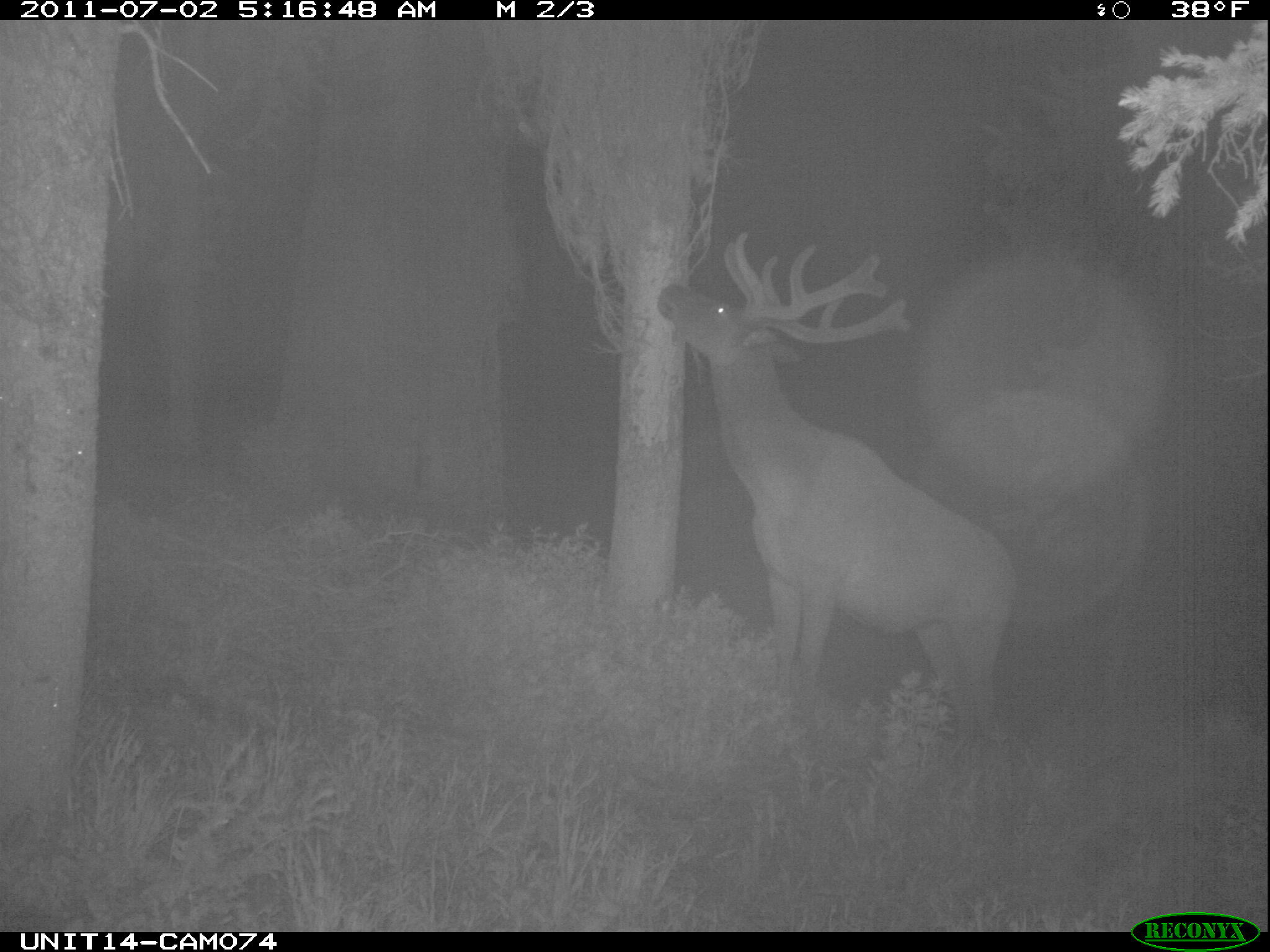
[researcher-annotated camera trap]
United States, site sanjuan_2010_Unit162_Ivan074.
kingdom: Animalia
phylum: Chordata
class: Mammalia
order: Artiodactyla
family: Cervidae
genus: Cervus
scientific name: Cervus elaphus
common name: red deer